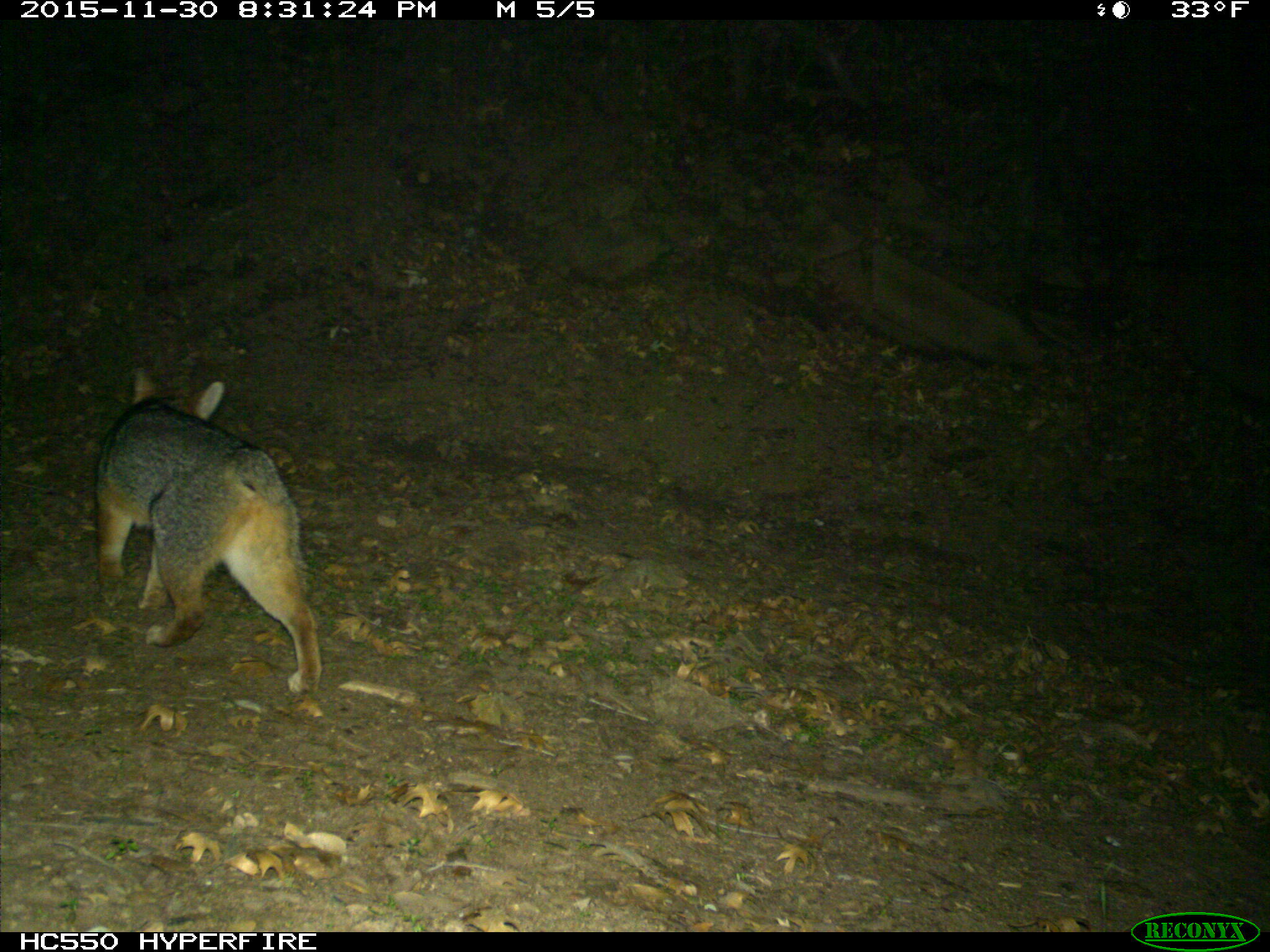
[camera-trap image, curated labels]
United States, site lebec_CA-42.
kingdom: Animalia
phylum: Chordata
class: Mammalia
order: Carnivora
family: Canidae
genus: Urocyon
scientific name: Urocyon cinereoargenteus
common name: gray fox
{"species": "Urocyon cinereoargenteus (gray fox)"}